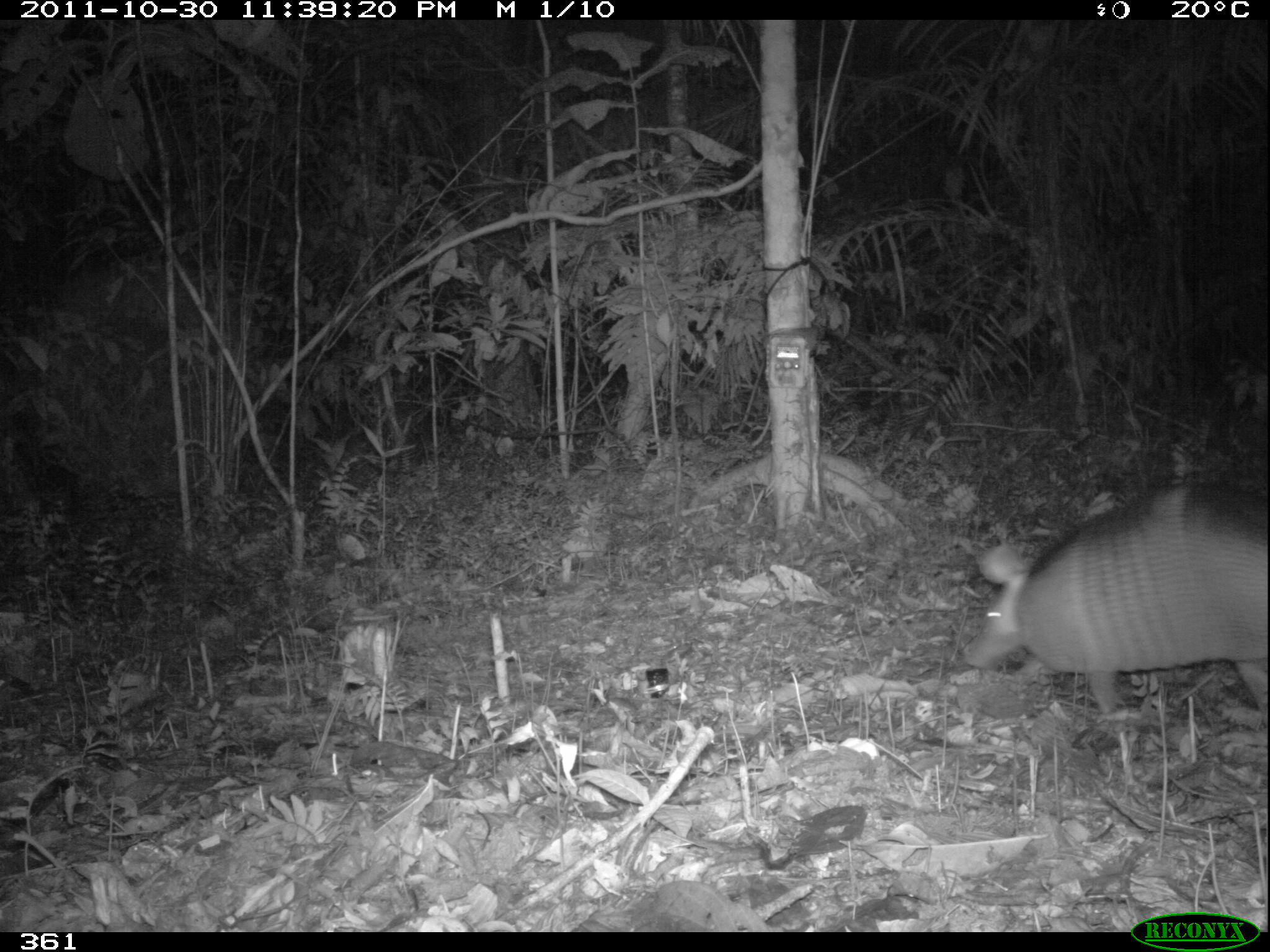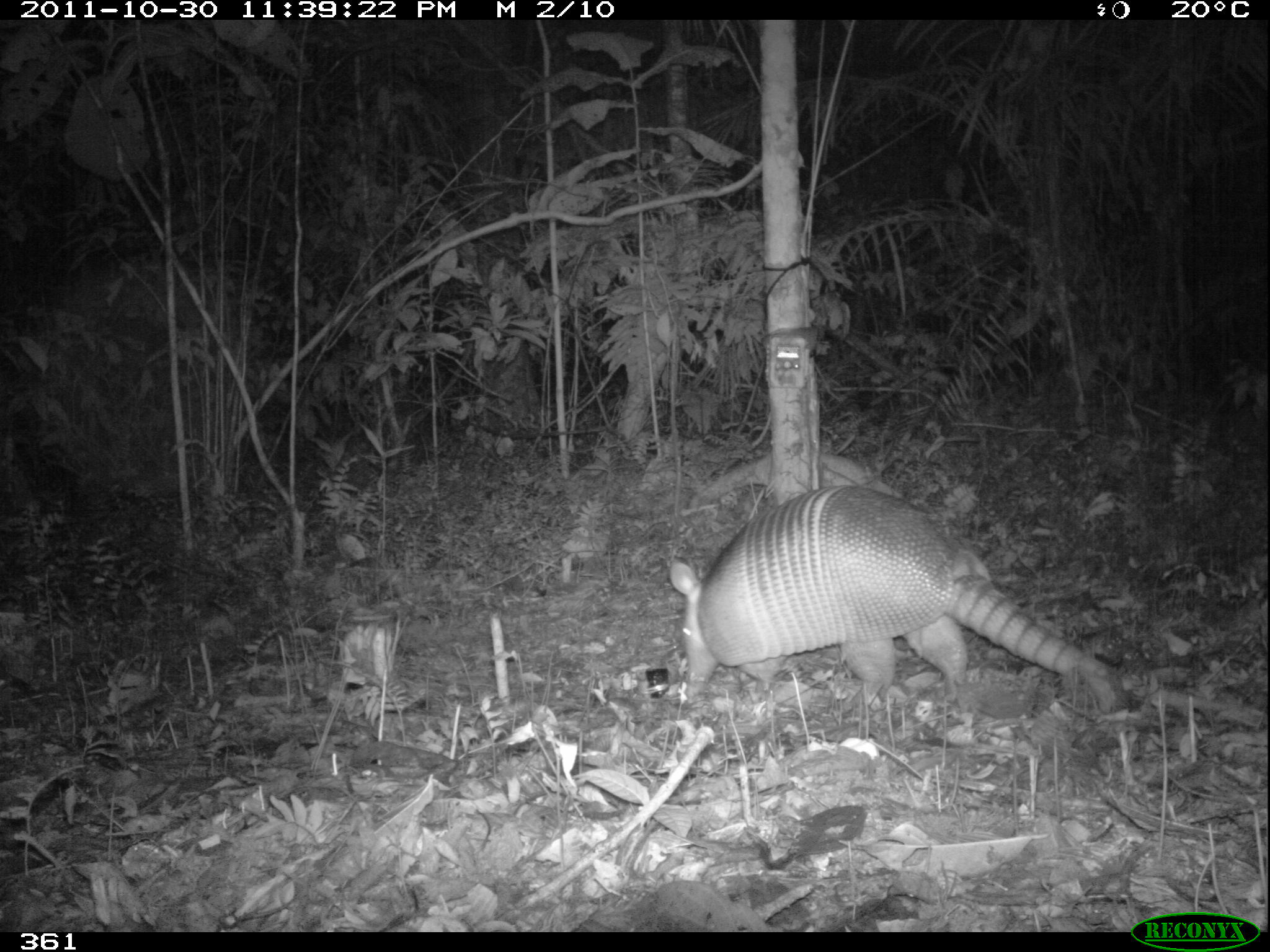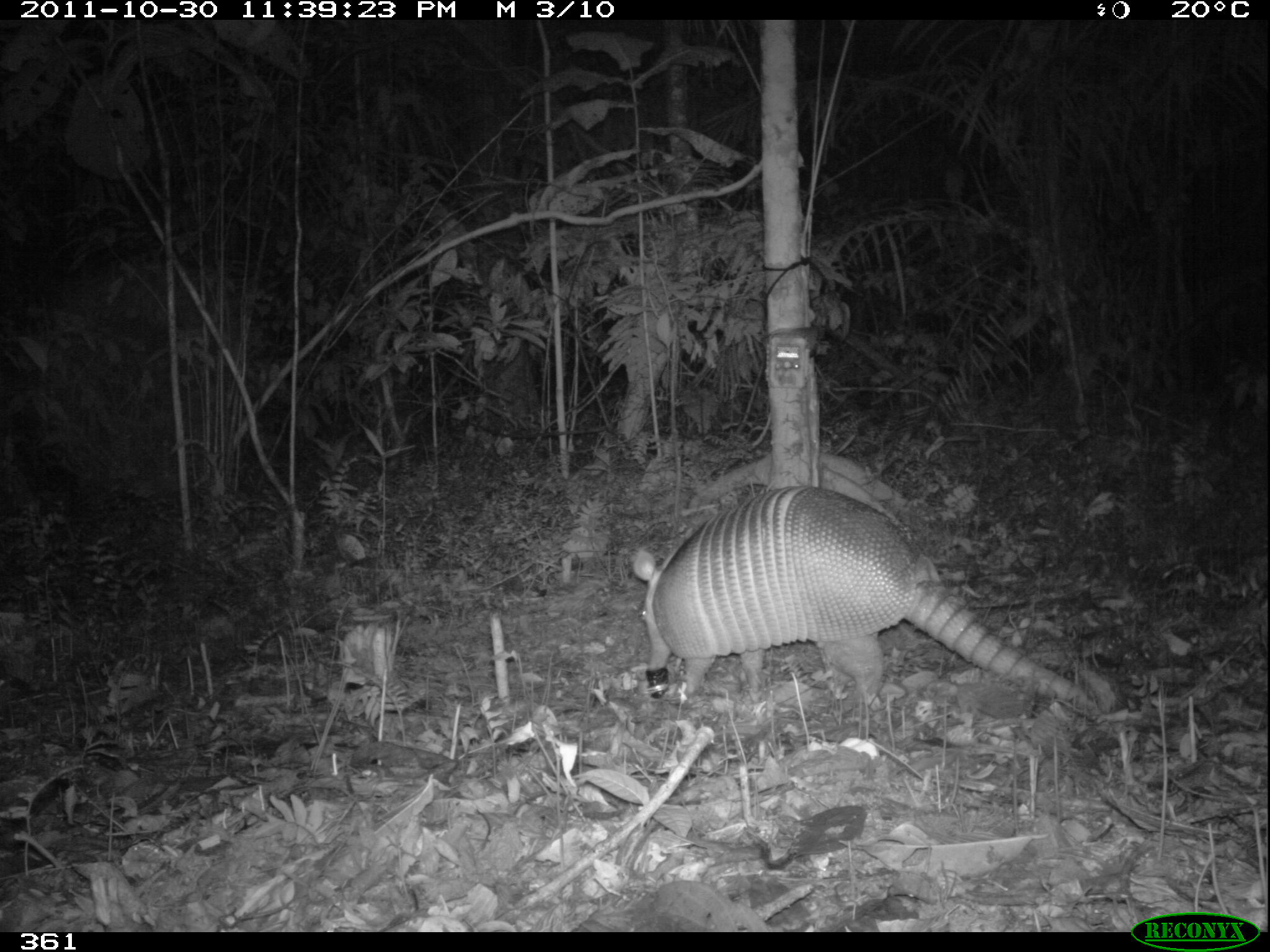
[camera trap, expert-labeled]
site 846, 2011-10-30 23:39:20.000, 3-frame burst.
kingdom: Animalia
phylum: Chordata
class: Mammalia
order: Cingulata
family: Dasypodidae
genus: Dasypus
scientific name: Dasypus kappleri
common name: greater long-nosed armadillo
Dasypus kappleri (greater long-nosed armadillo).